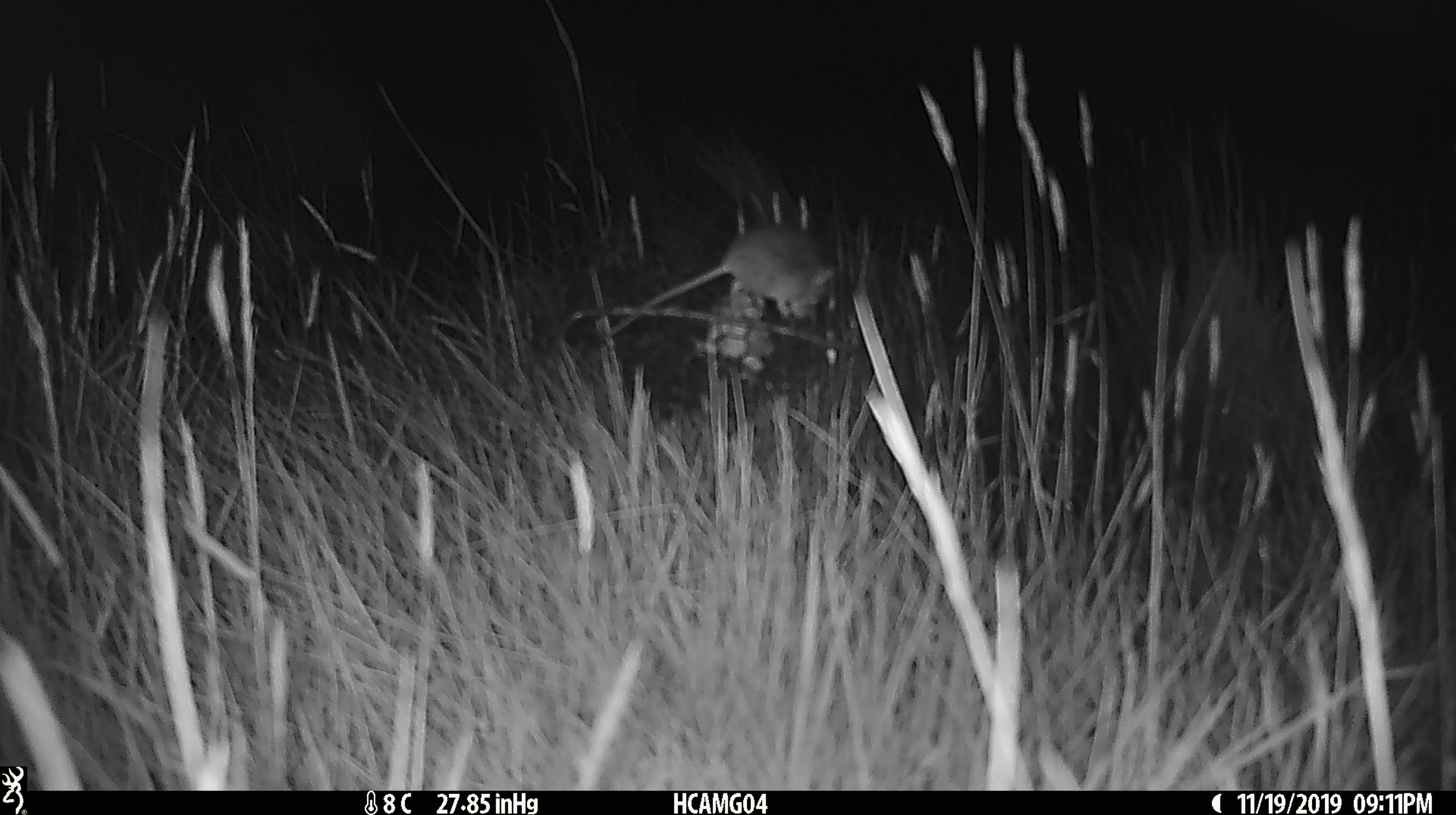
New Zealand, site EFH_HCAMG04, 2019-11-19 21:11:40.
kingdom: Animalia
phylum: Chordata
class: Mammalia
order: Rodentia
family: Muridae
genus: Mus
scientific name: Mus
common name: mouse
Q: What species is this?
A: Mouse (Mus).